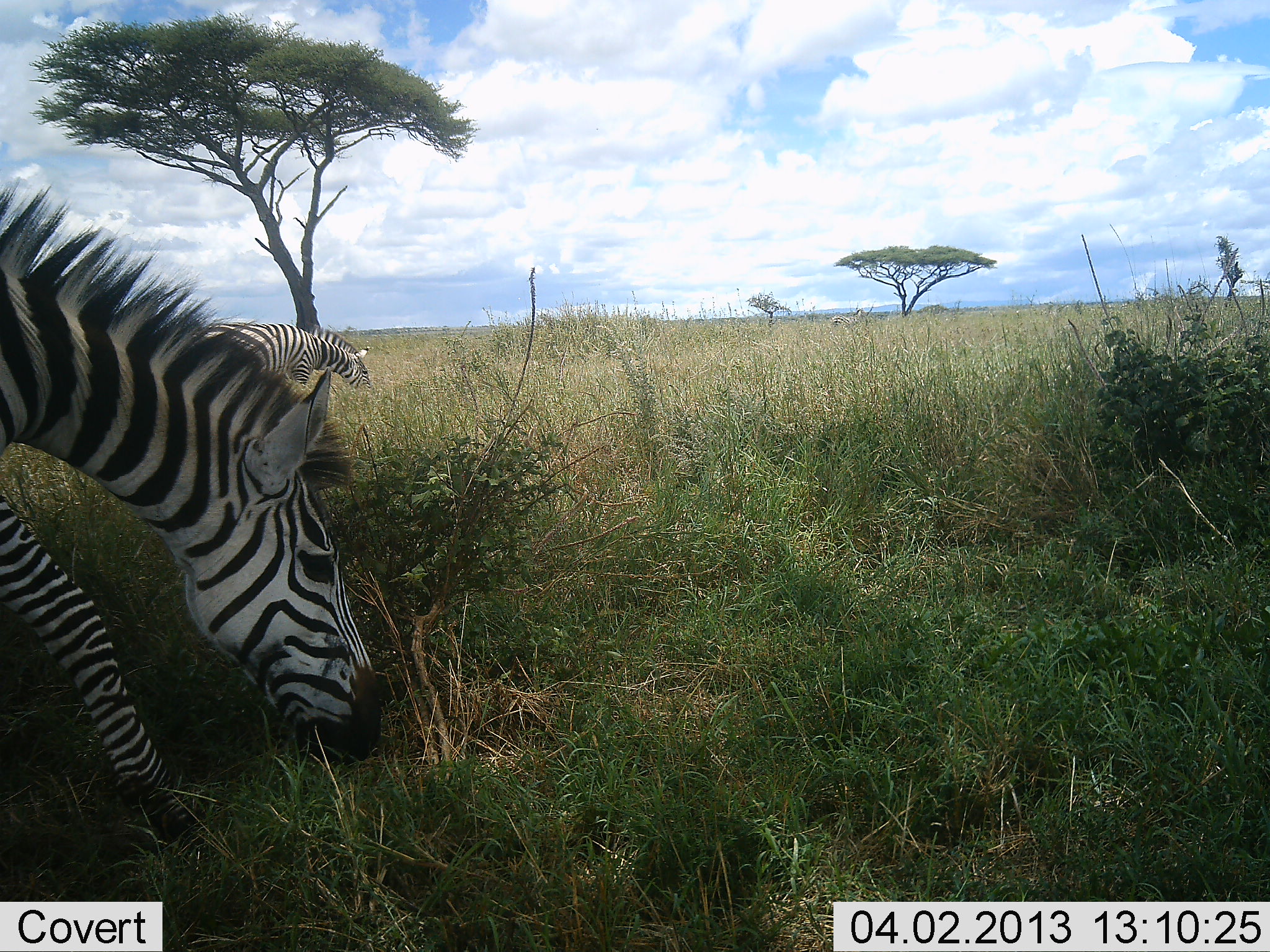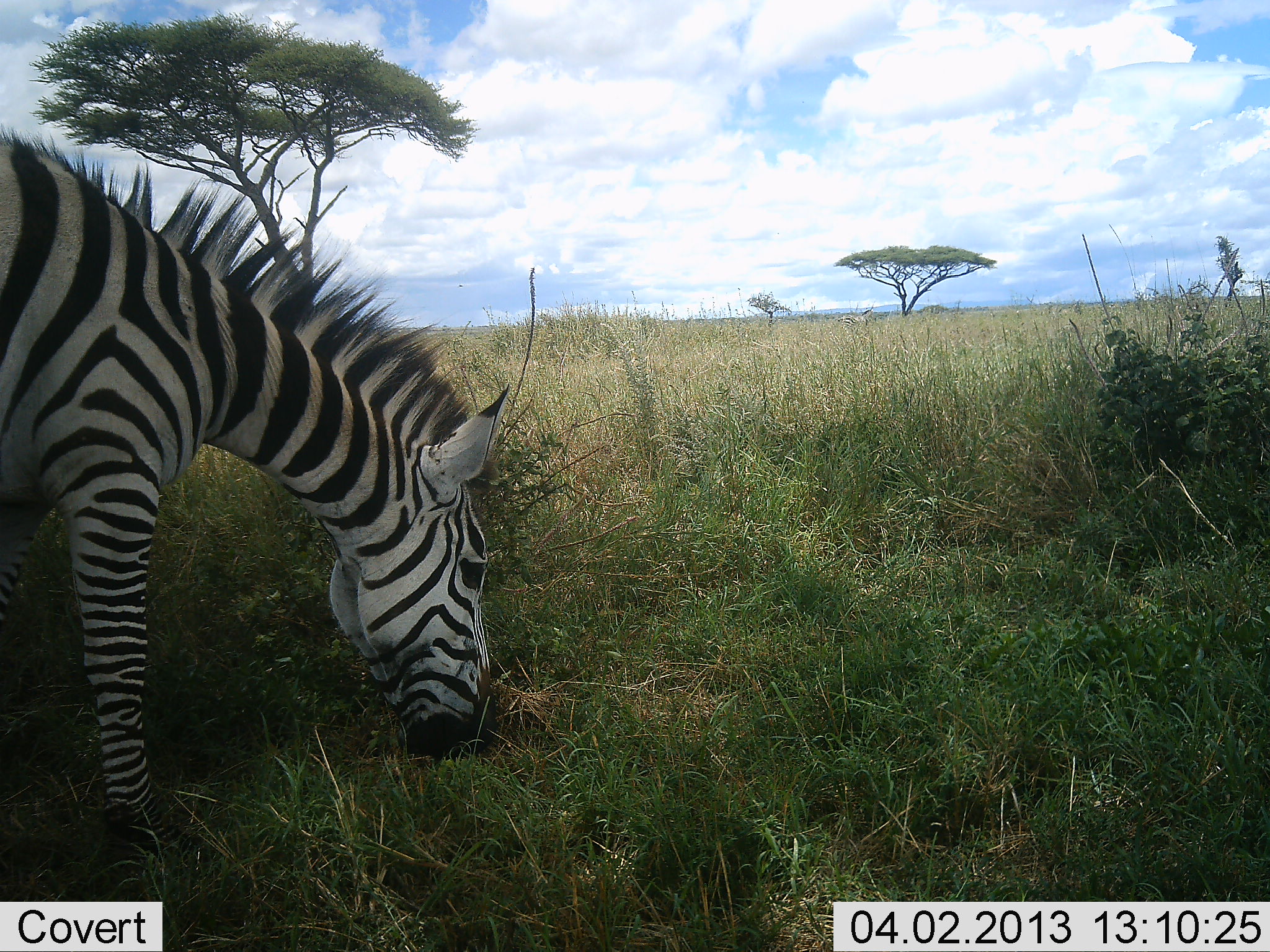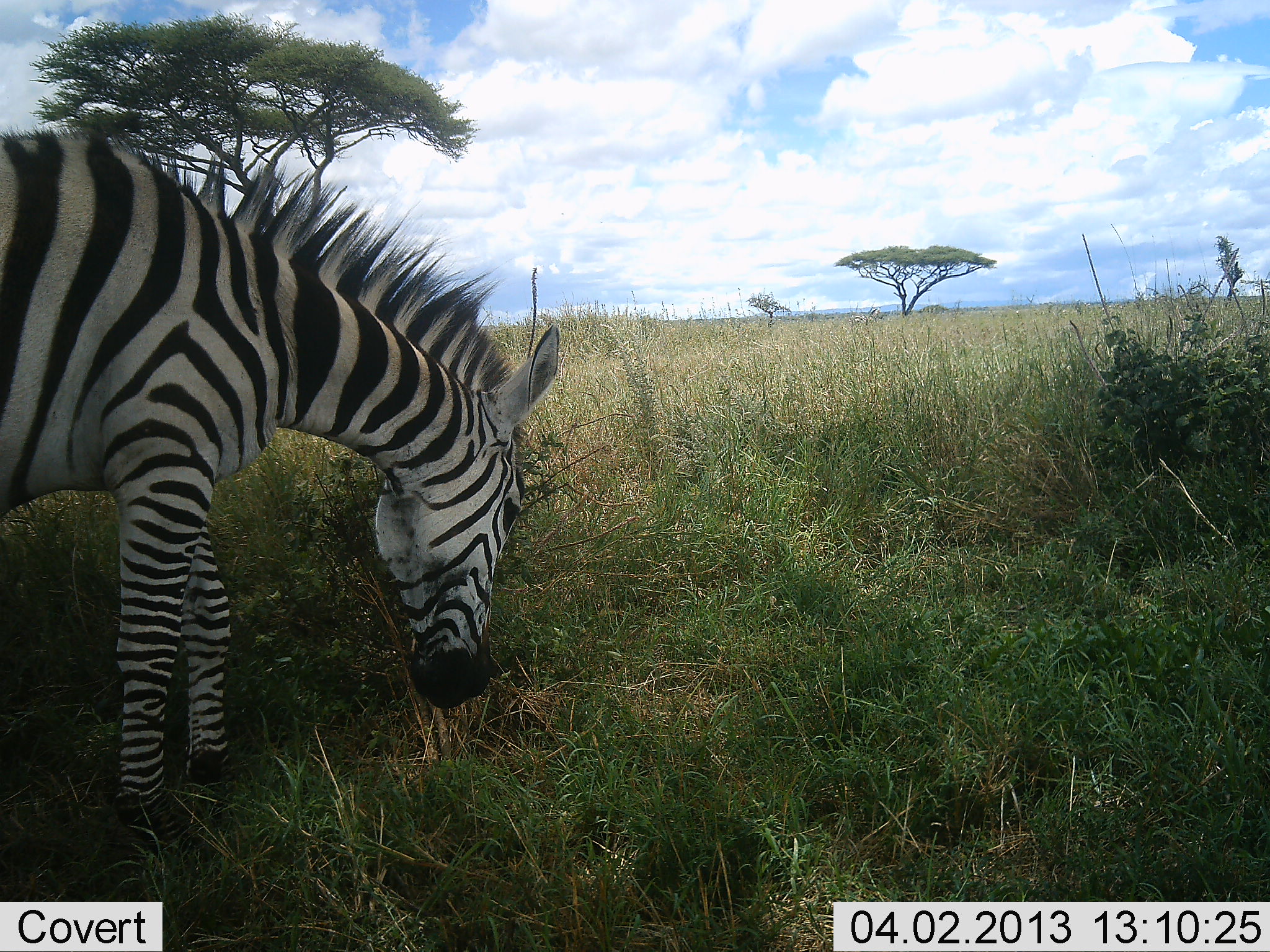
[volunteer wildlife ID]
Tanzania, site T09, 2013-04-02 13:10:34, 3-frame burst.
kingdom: Animalia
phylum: Chordata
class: Mammalia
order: Perissodactyla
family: Equidae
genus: Equus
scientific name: Equus quagga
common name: plains zebra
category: zebra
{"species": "zebra (plains zebra) (Equus quagga)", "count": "1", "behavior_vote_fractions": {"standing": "9%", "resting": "0%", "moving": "22%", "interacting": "0%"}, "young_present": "0%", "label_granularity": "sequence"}